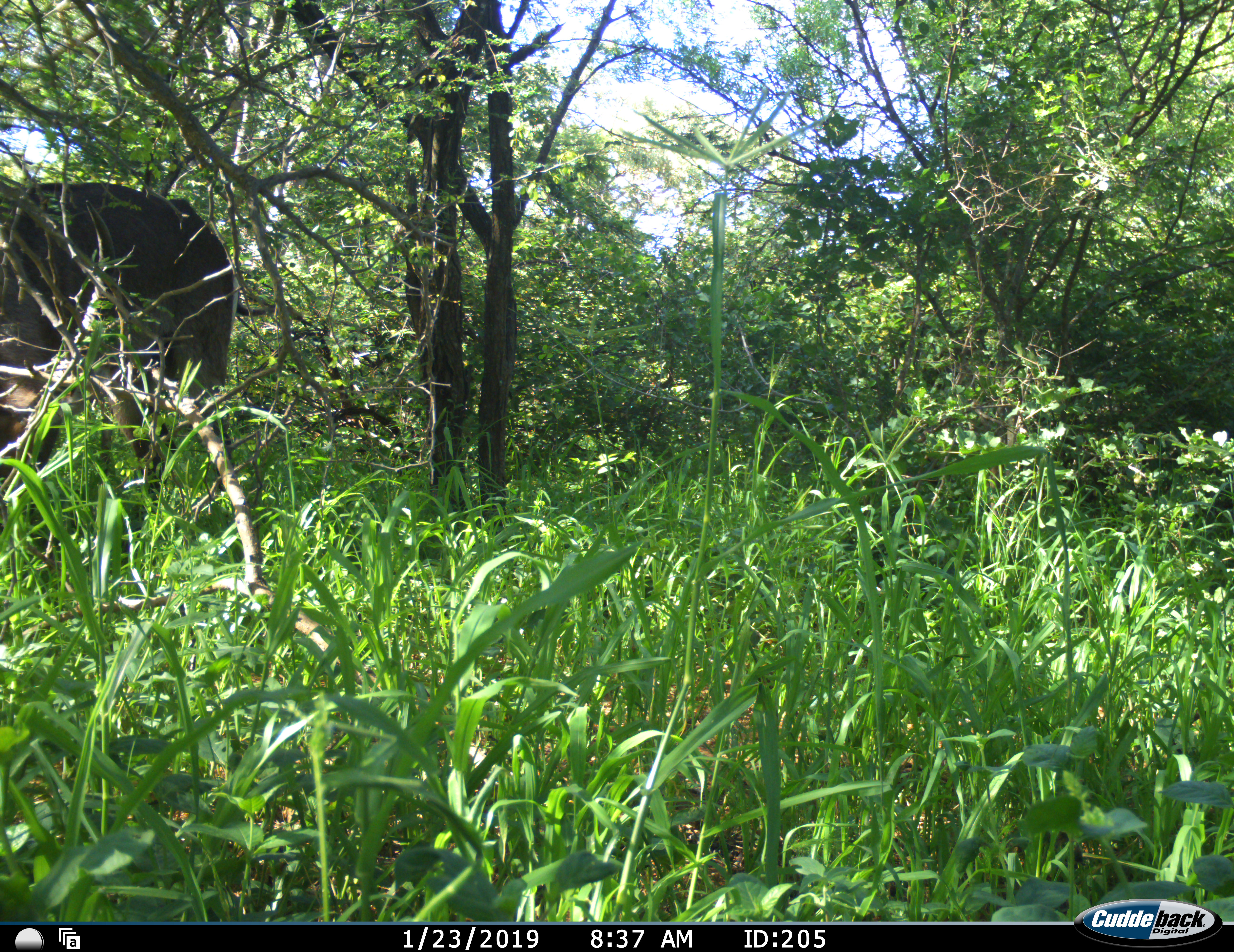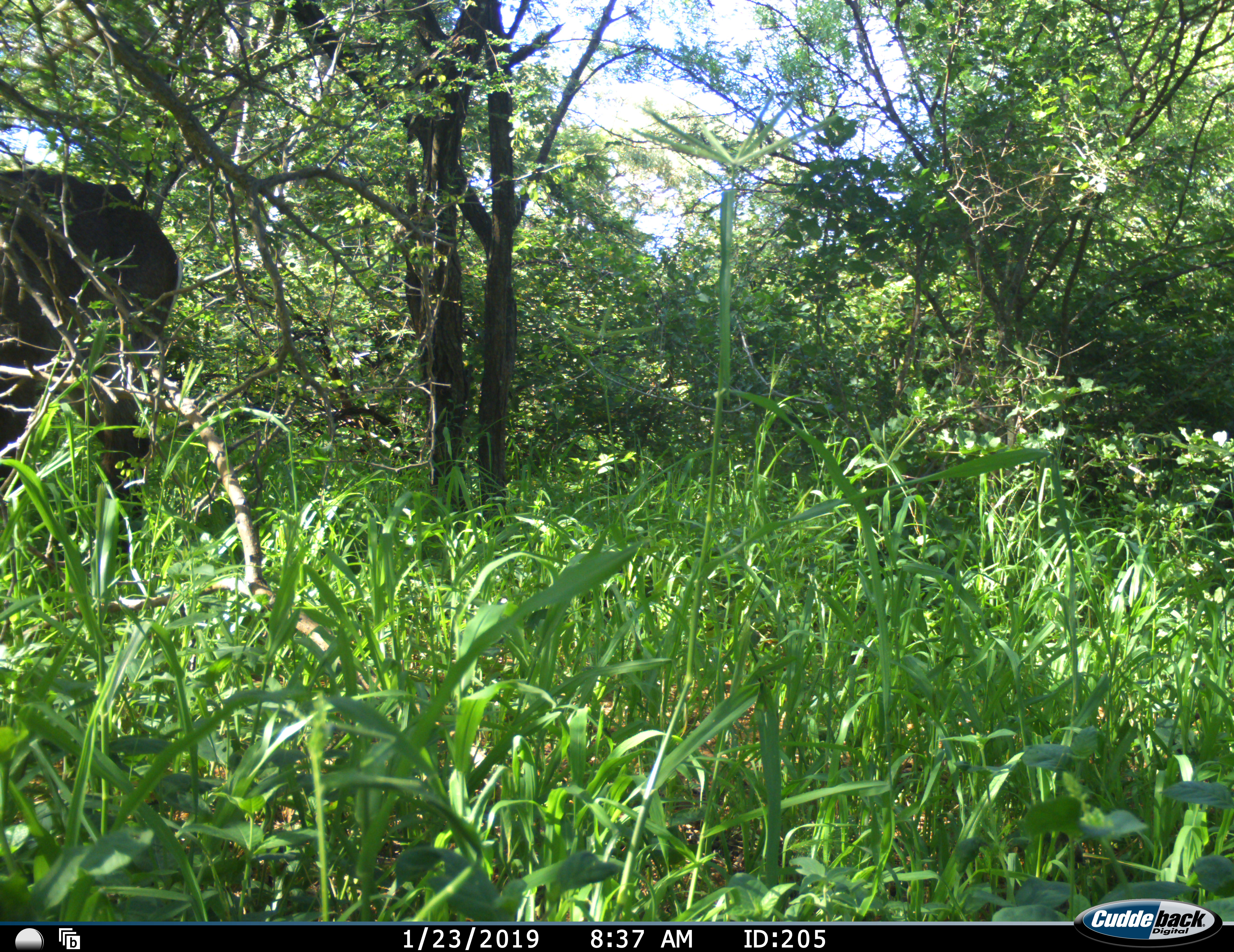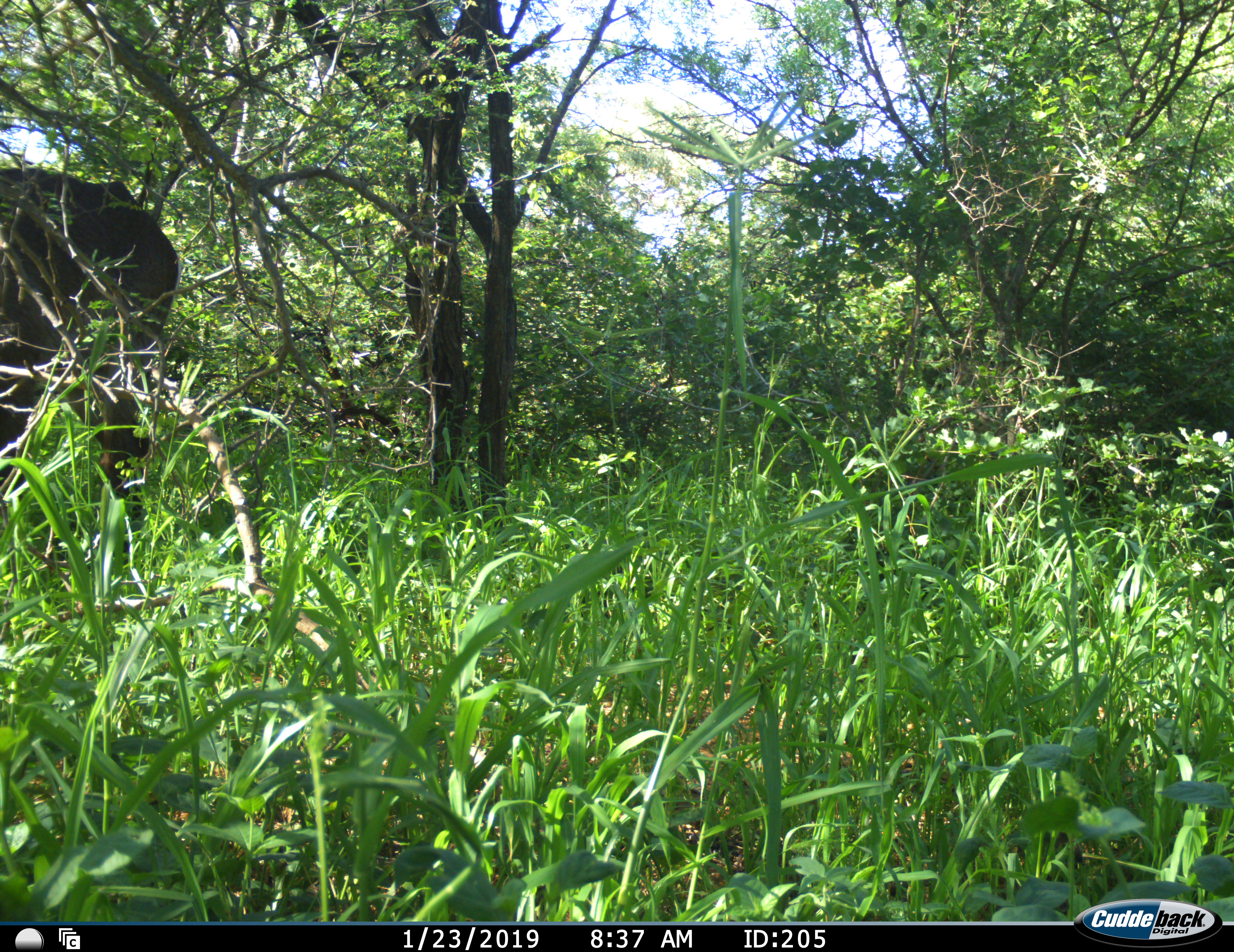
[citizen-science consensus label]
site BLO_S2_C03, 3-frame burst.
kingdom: Animalia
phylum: Chordata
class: Mammalia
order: Artiodactyla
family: Bovidae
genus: Syncerus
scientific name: Syncerus caffer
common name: african buffalo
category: buffalo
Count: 1.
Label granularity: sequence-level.